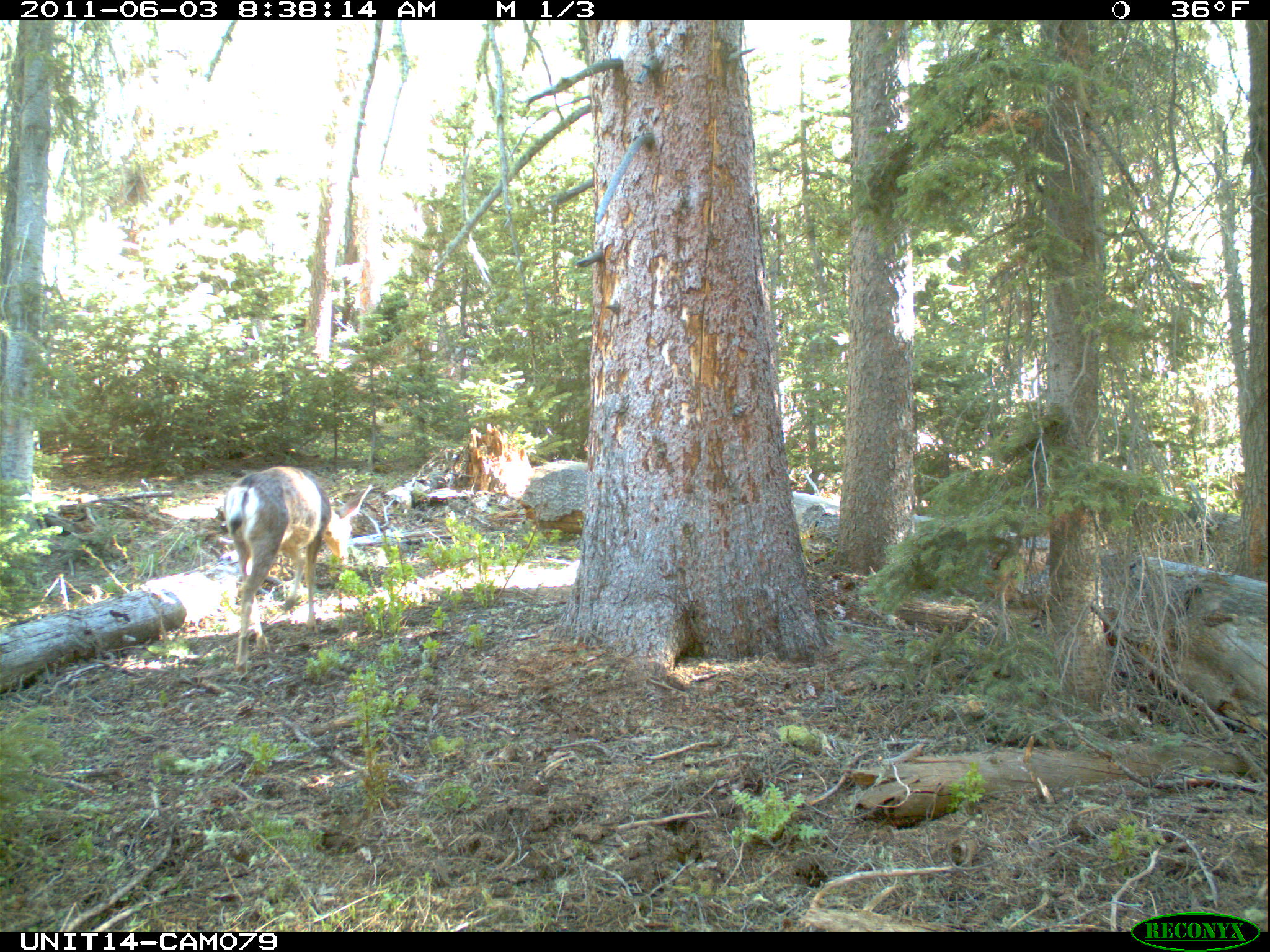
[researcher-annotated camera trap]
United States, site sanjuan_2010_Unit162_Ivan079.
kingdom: Animalia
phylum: Chordata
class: Mammalia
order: Artiodactyla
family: Cervidae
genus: Odocoileus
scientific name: Odocoileus hemionus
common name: mule deer